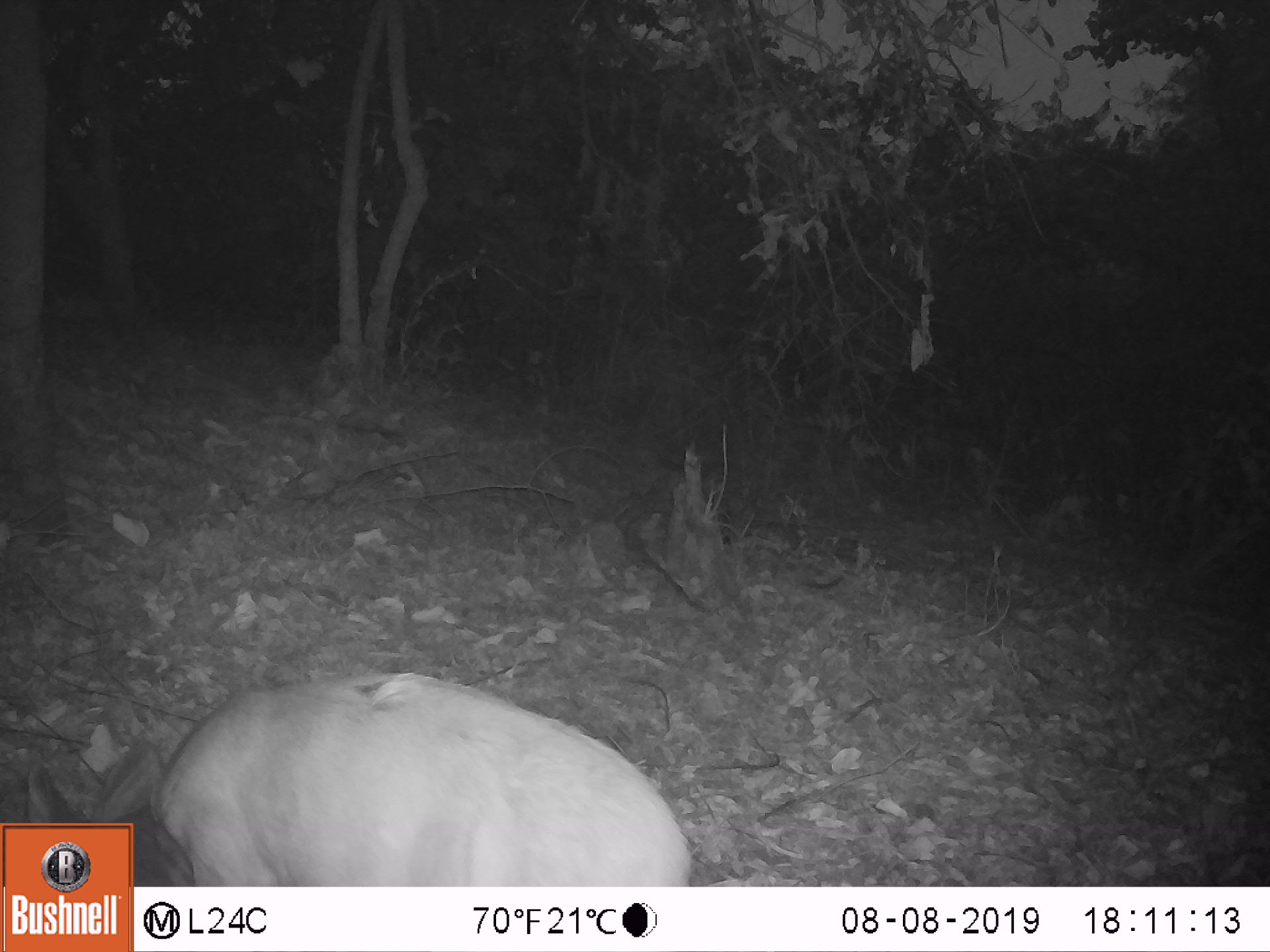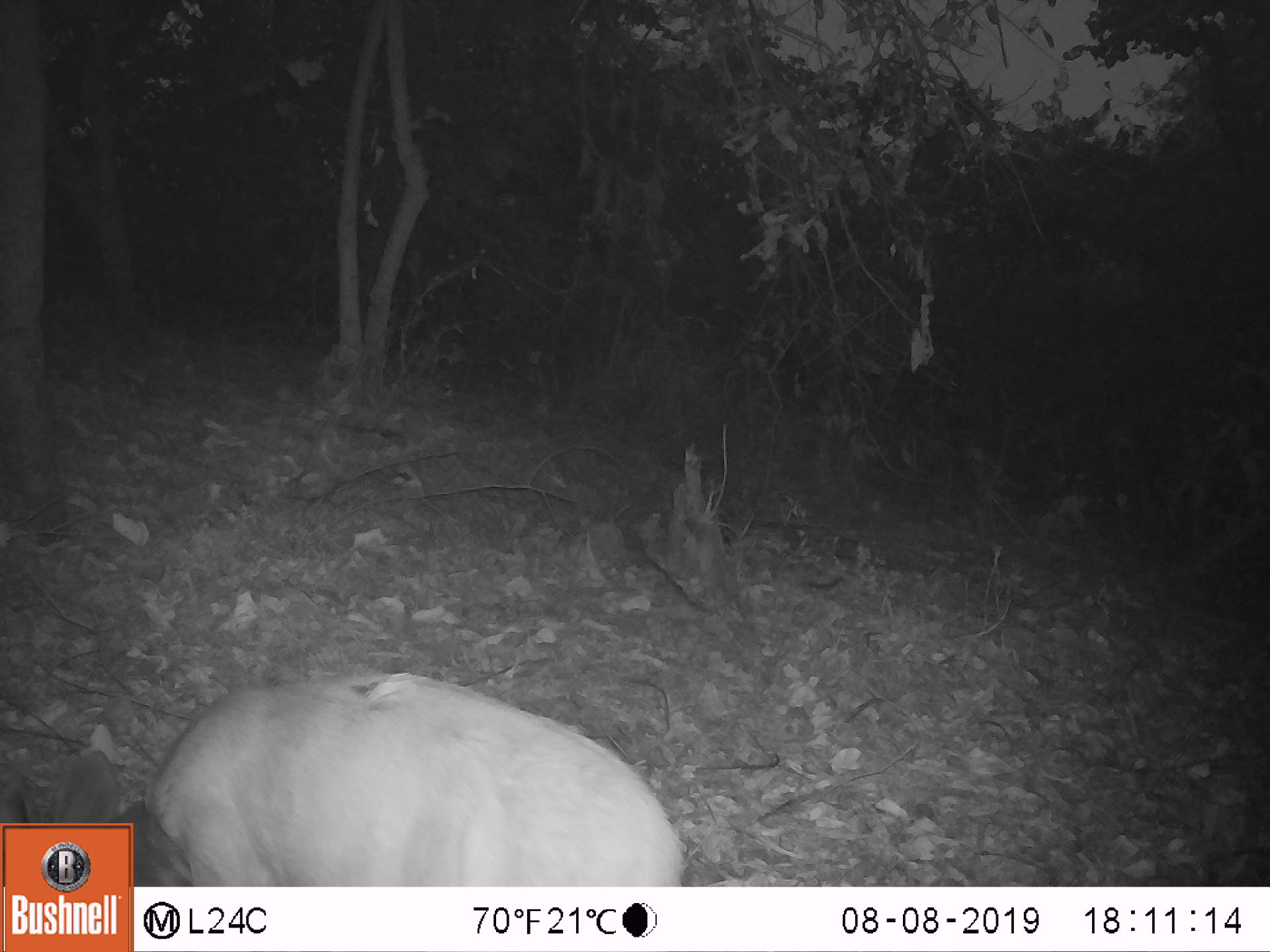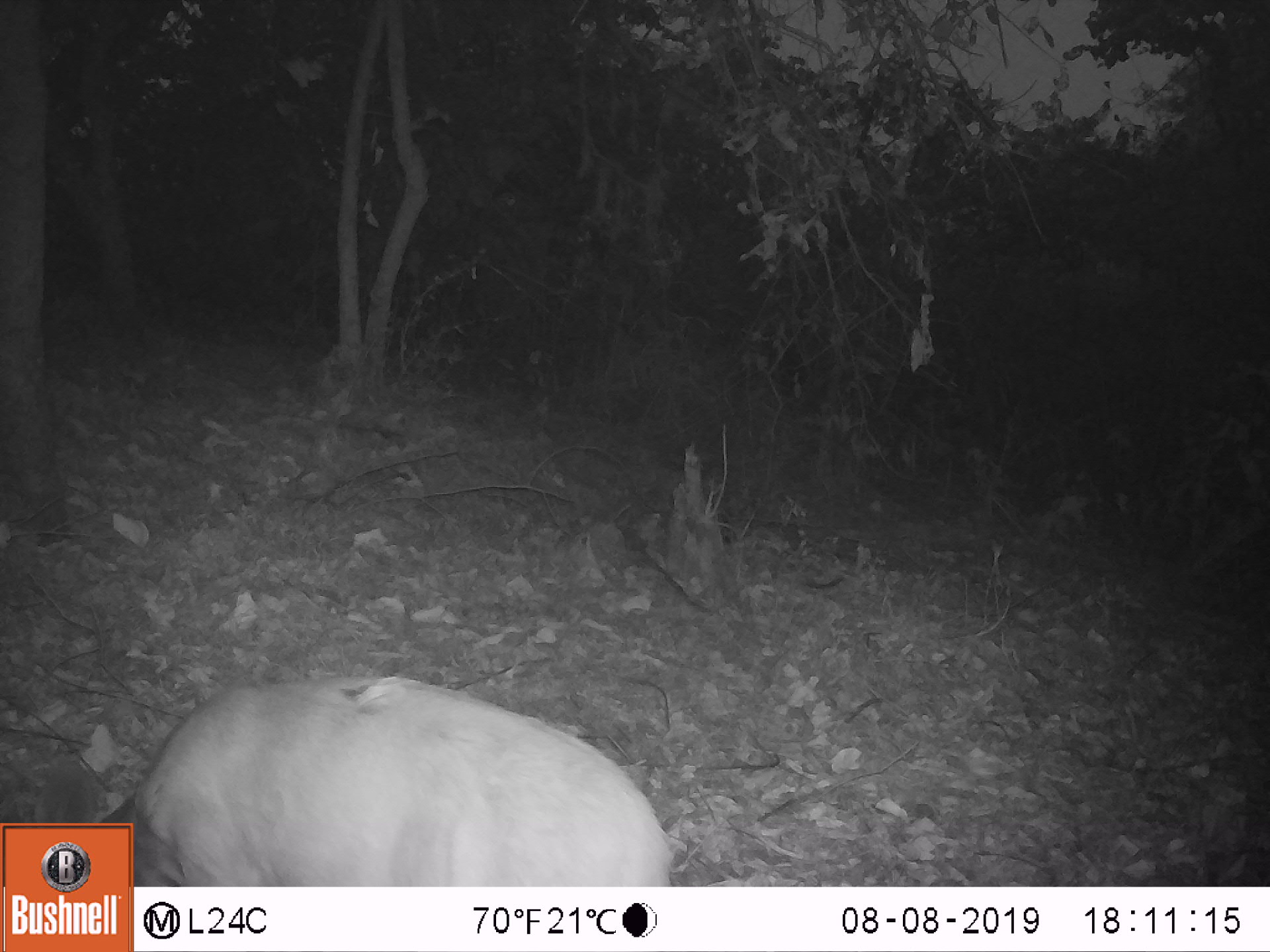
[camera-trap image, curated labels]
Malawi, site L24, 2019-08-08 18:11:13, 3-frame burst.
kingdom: Animalia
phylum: Chordata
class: Mammalia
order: Artiodactyla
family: Bovidae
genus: Tragelaphus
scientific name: Tragelaphus sylvaticus sylvaticus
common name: cape bushbuck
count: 1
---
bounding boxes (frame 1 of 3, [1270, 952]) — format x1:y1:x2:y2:
cape bushbuck: 139:667:703:882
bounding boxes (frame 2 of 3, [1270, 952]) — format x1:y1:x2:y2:
cape bushbuck: 139:667:686:881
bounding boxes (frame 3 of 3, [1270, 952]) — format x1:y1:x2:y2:
cape bushbuck: 139:664:681:876